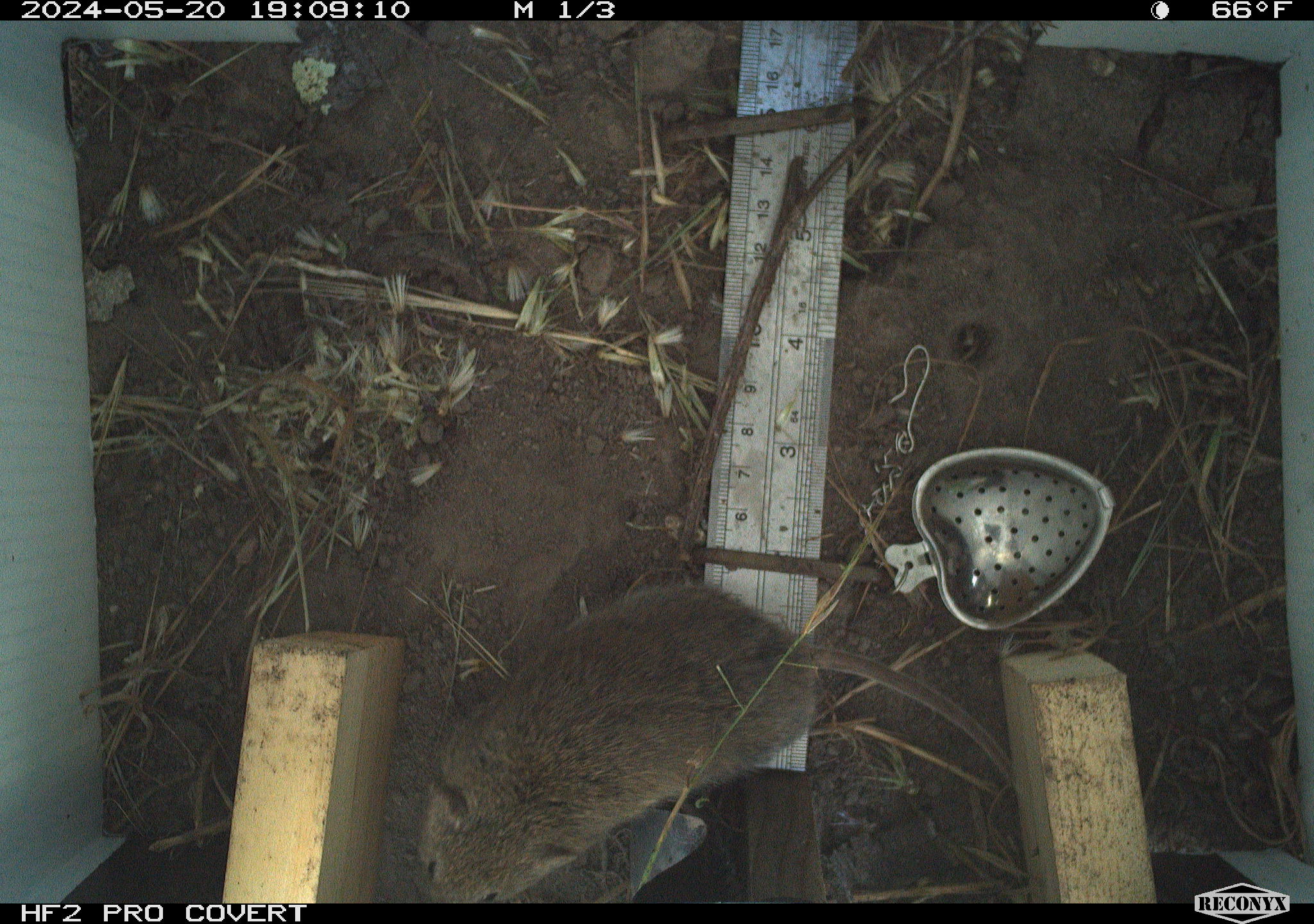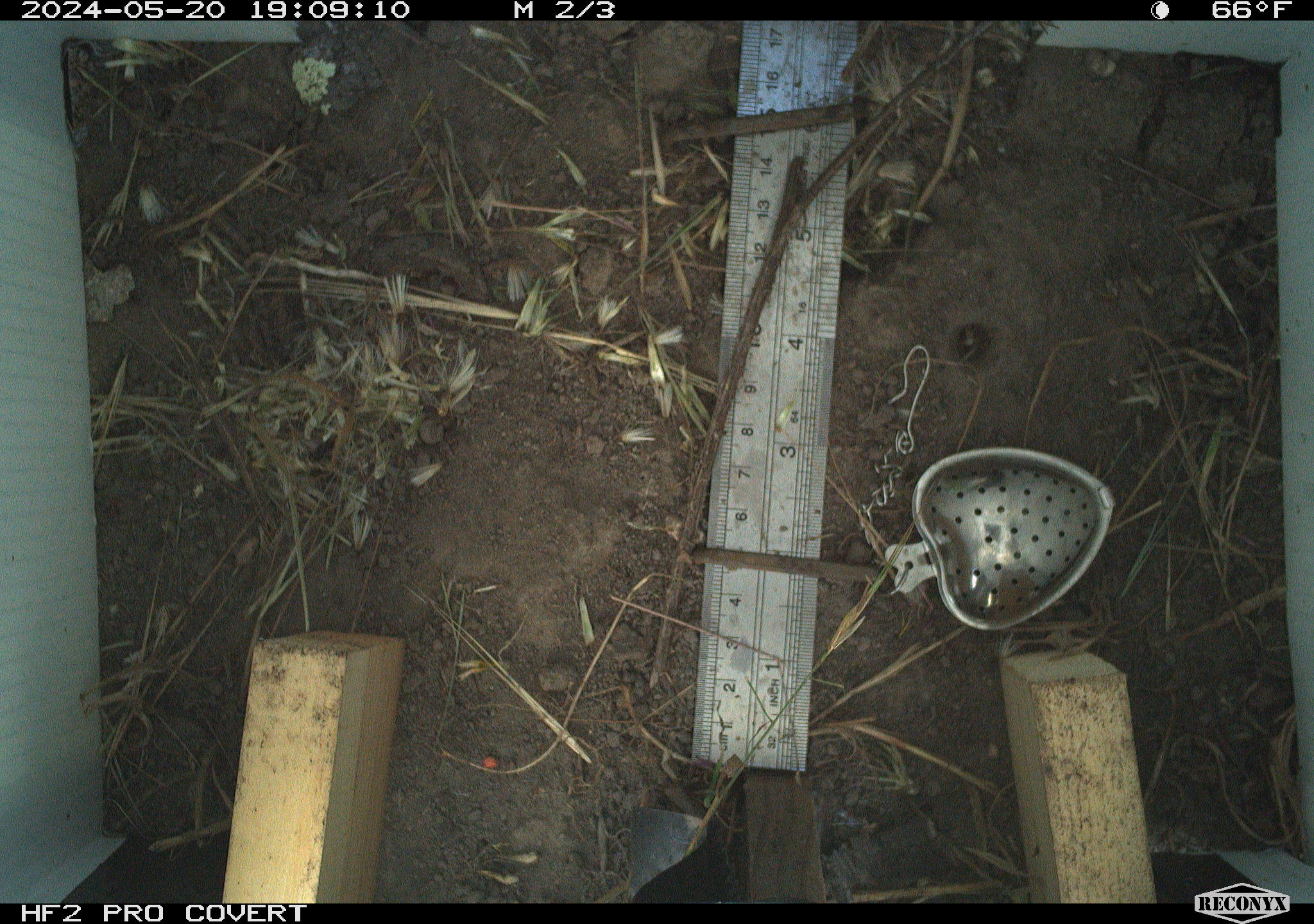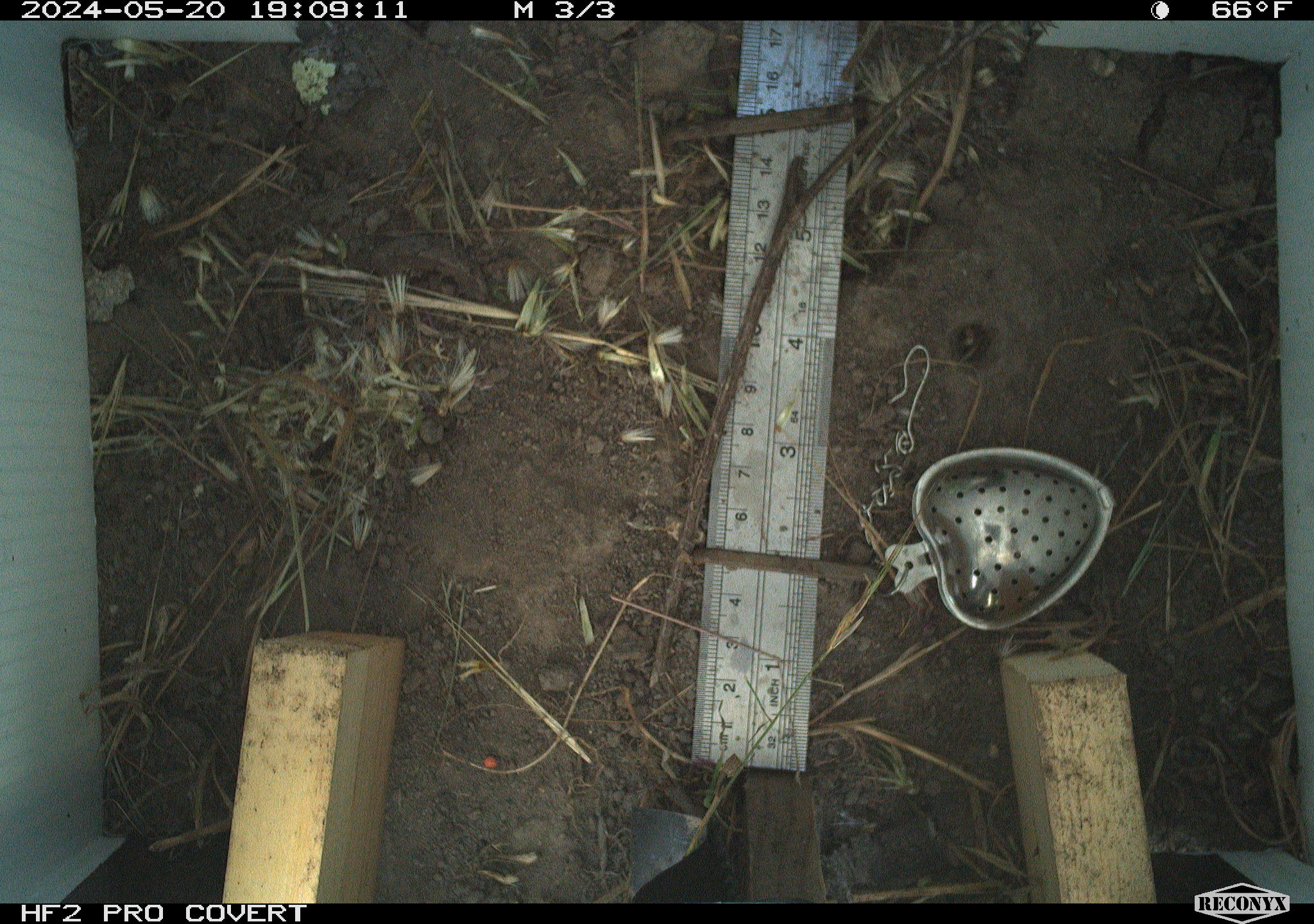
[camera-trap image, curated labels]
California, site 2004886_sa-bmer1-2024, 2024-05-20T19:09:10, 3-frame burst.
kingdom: Animalia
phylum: Chordata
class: Mammalia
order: Rodentia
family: Cricetidae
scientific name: Arvicolinae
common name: voles, lemmings, and muskrats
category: arvicolinae subfamily